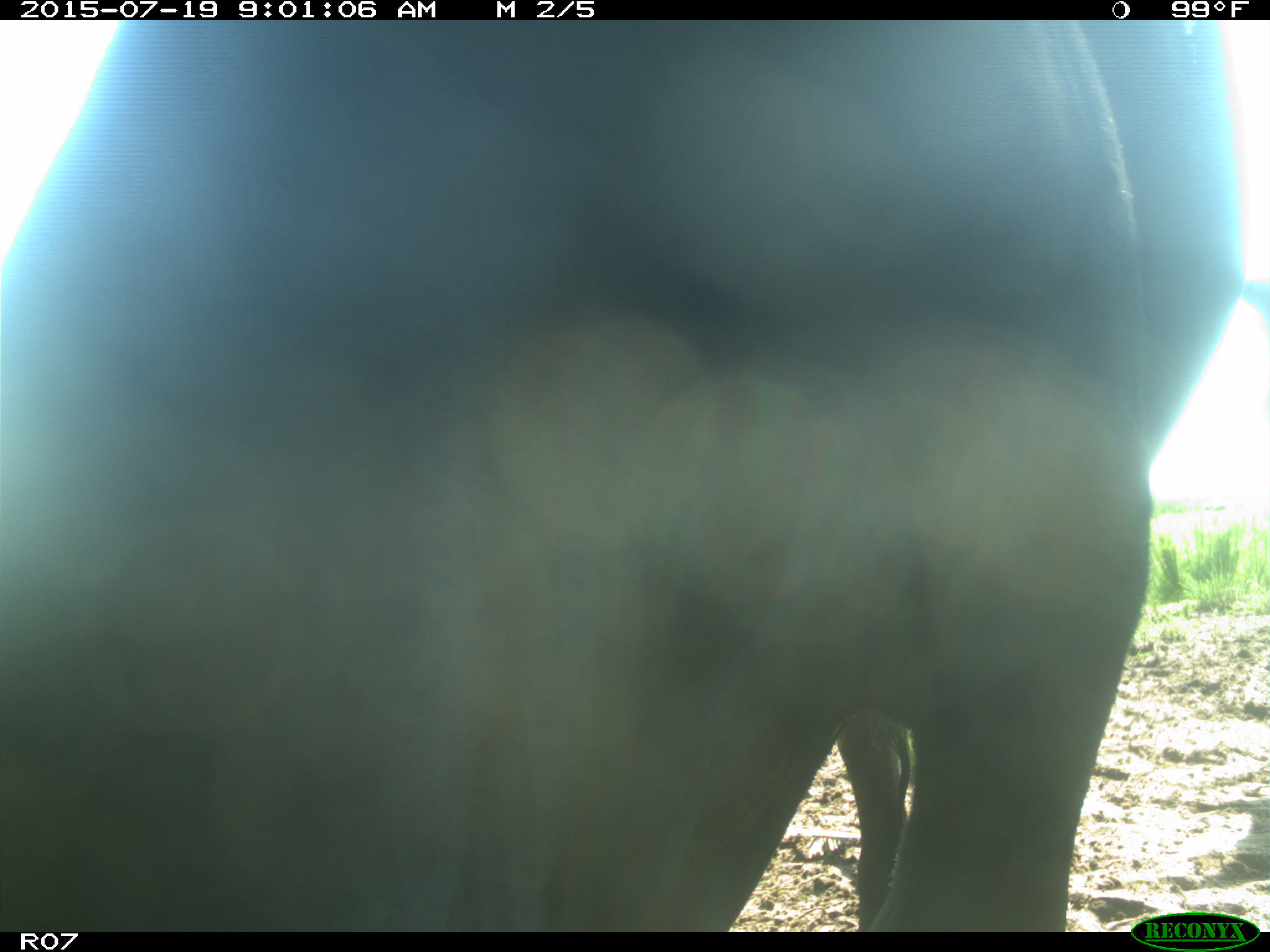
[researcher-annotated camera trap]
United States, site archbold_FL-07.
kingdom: Animalia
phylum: Chordata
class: Mammalia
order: Artiodactyla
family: Bovidae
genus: Bos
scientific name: Bos taurus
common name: domestic cow